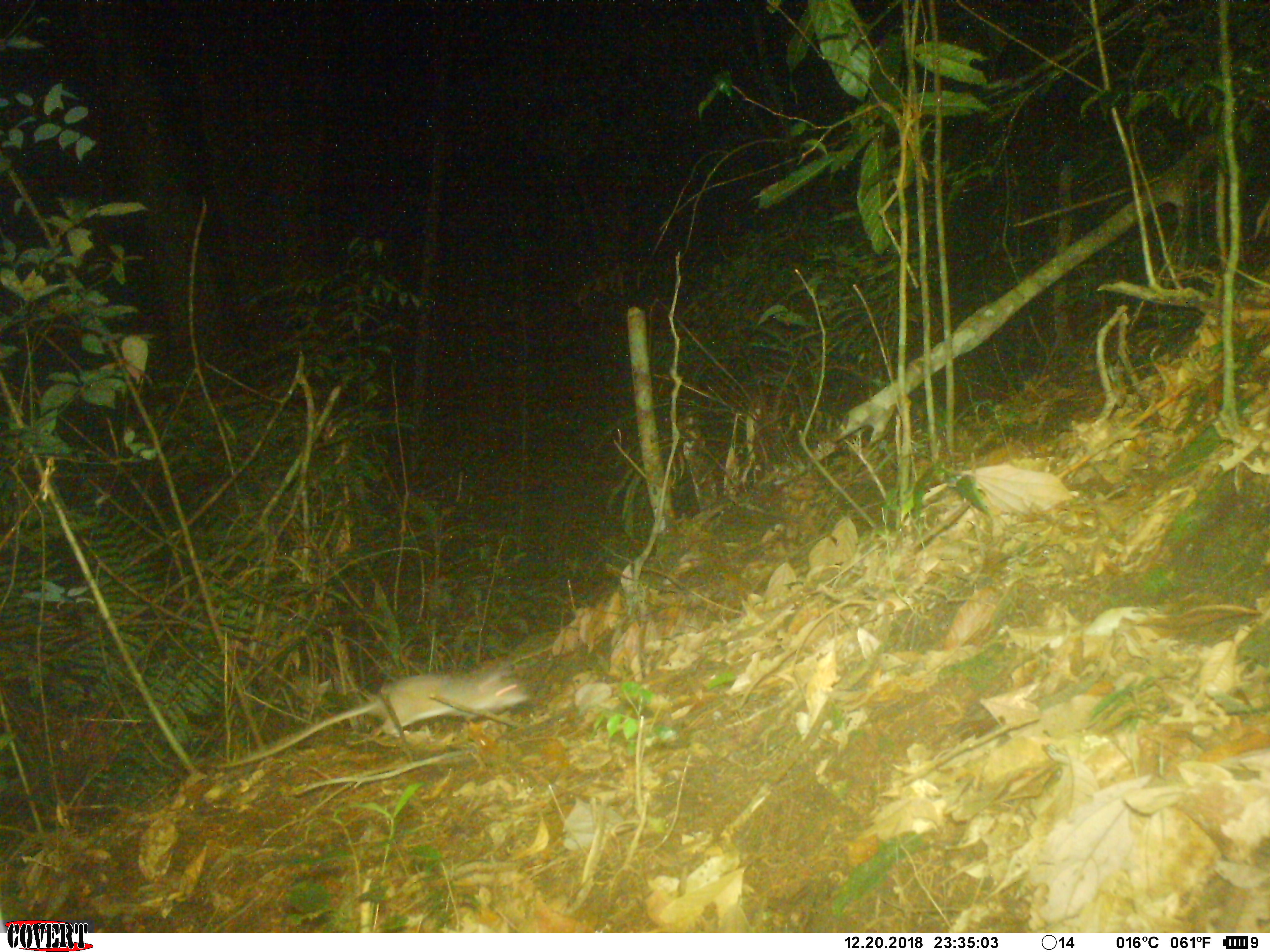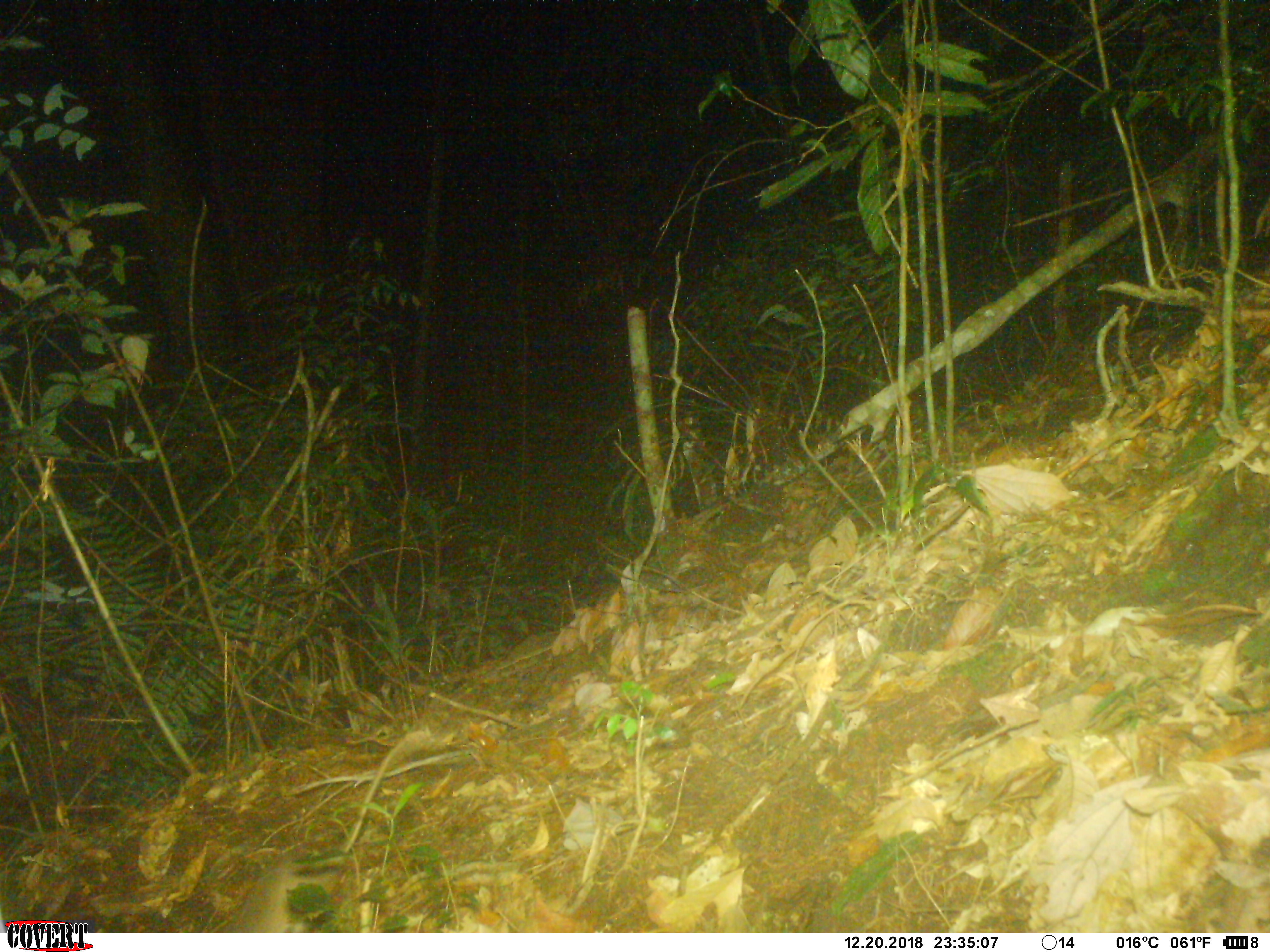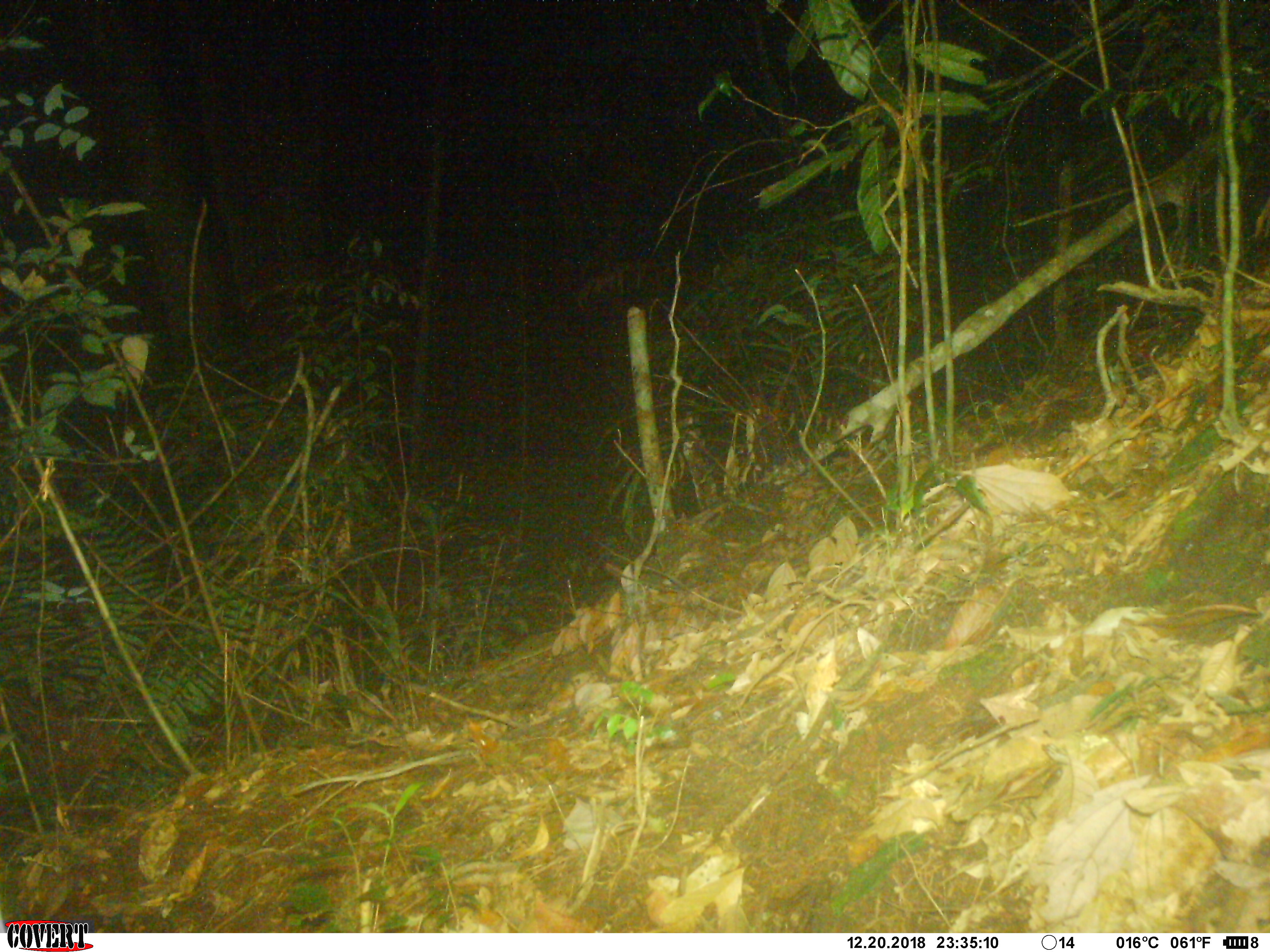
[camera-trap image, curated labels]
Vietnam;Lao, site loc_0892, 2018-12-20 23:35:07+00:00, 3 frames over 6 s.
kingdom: Animalia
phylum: Chordata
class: Mammalia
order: Rodentia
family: Muridae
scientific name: Muridae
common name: old-world mice and rats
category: unidentified murid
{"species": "unidentified murid (old-world mice and rats) (Muridae)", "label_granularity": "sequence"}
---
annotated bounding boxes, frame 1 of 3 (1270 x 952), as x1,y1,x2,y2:
unidentified murid: 214,659,531,770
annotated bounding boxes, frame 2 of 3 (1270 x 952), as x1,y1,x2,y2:
unidentified murid: 228,729,431,933